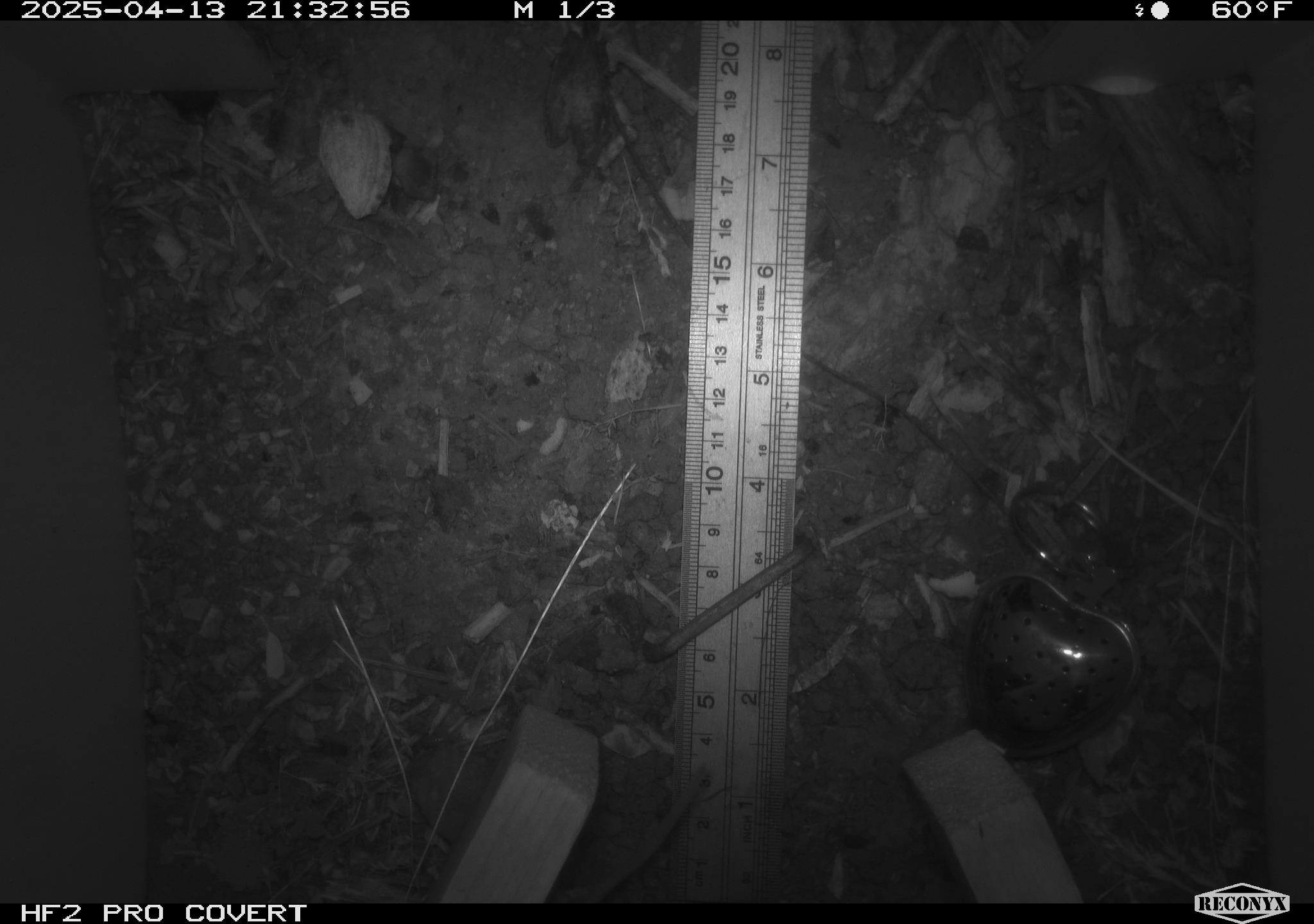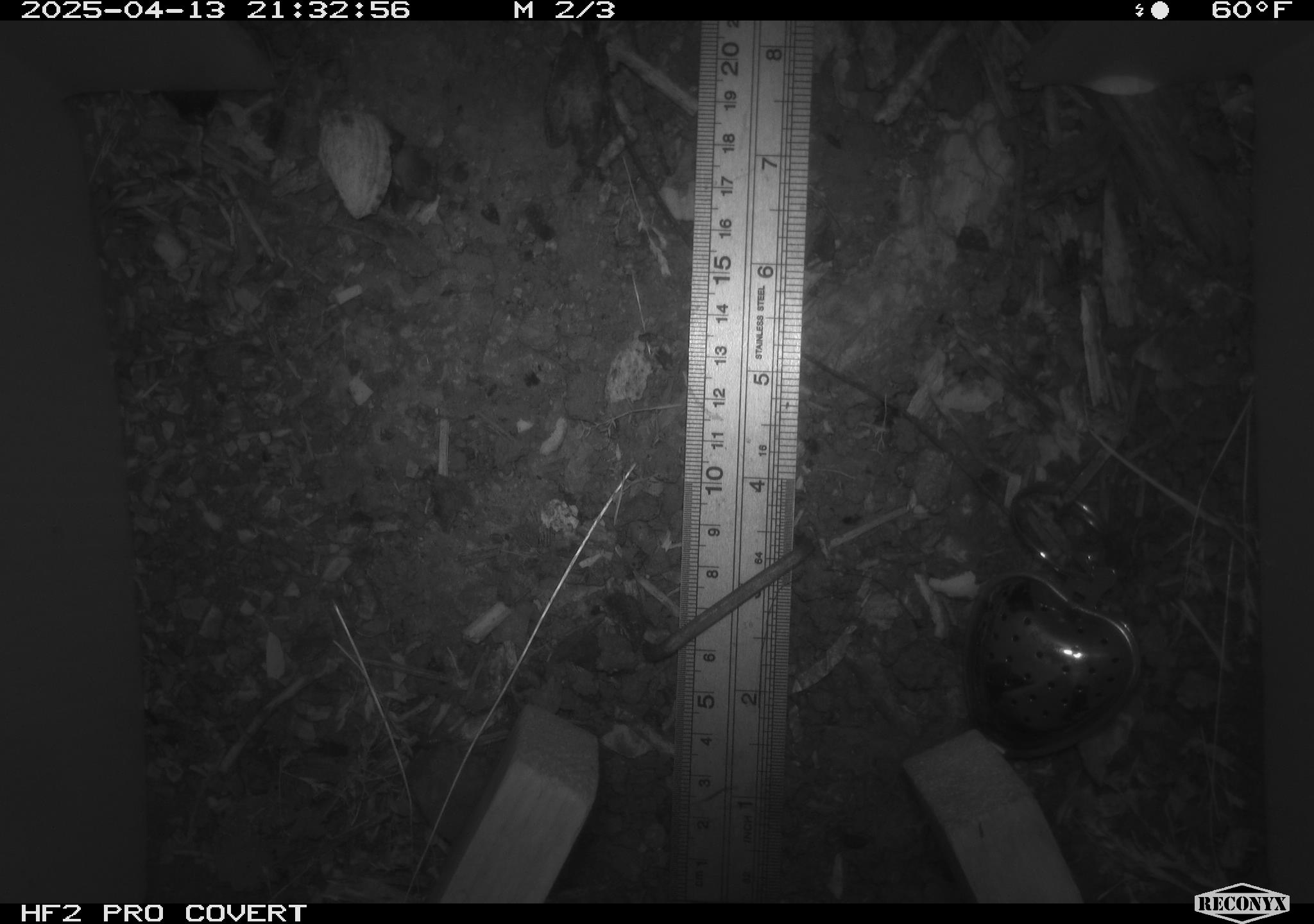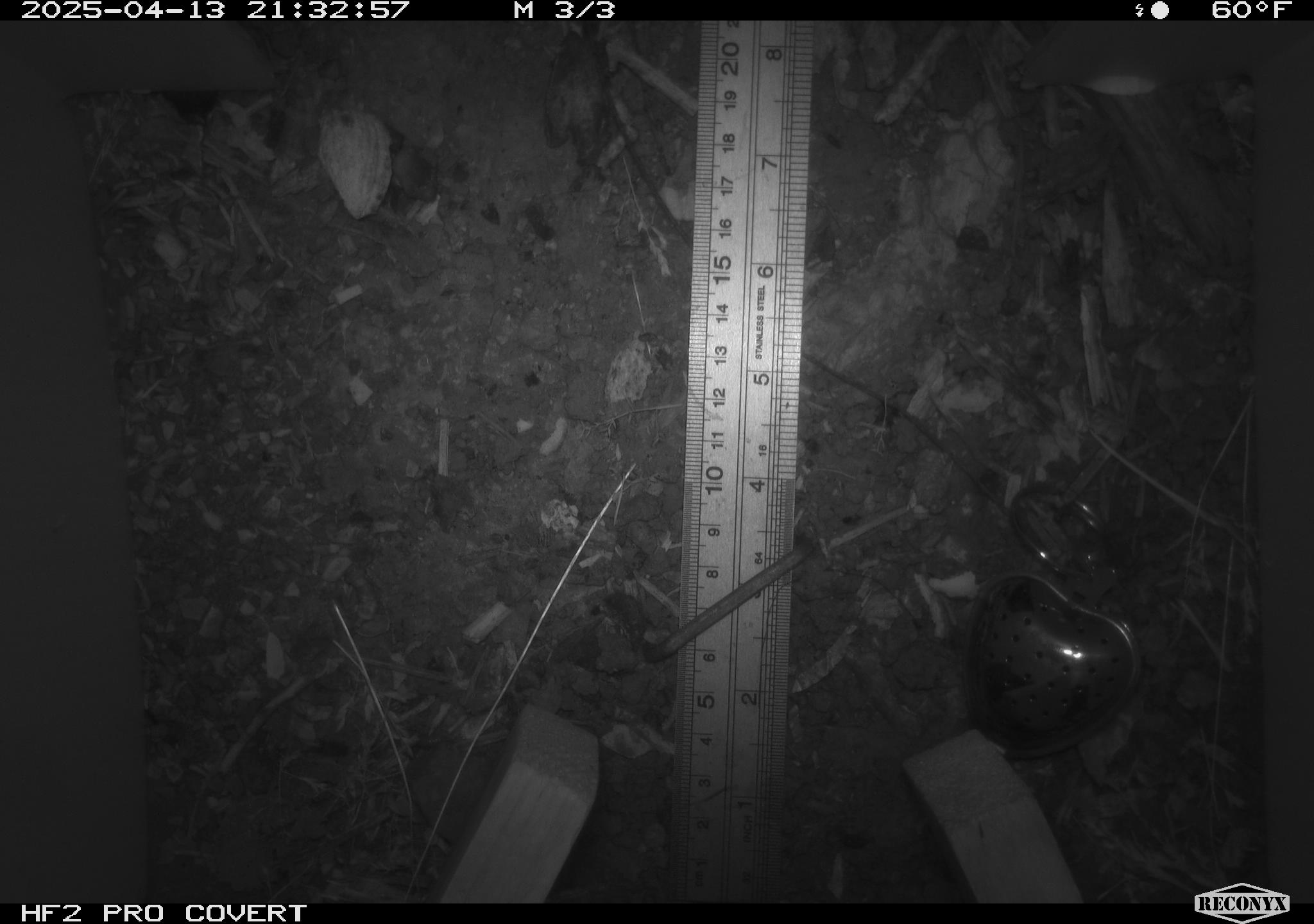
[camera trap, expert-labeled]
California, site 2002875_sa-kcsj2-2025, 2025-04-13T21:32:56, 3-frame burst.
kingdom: Animalia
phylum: Chordata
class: Mammalia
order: Rodentia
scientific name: Rodentia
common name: rodent